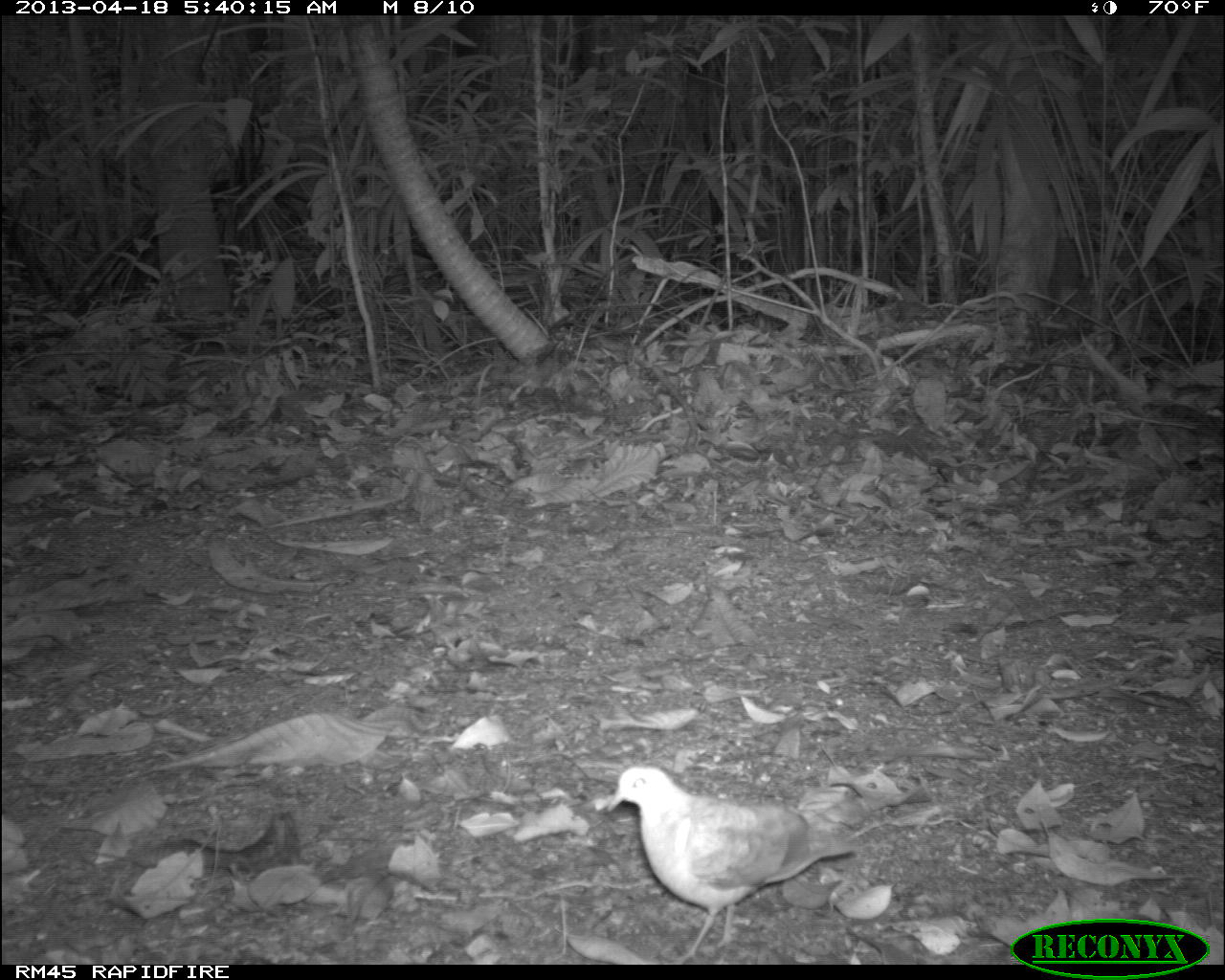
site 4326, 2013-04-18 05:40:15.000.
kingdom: Animalia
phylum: Chordata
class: Aves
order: Columbiformes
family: Columbidae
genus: Geotrygon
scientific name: Geotrygon montana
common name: ruddy quail-dove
Geotrygon montana (ruddy quail-dove), count 1.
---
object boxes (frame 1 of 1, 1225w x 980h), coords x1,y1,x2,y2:
geotrygon montana: 606,764,860,964